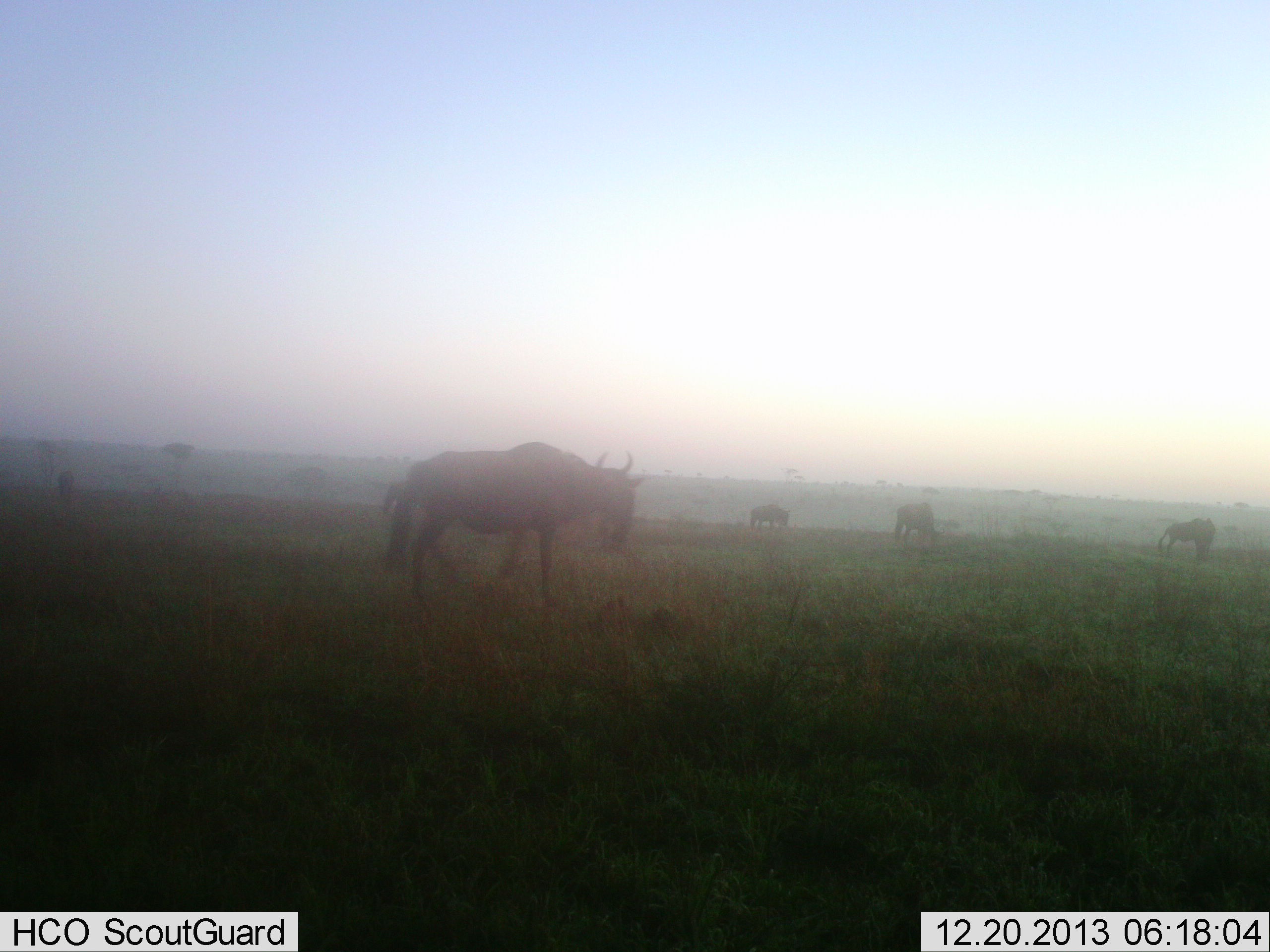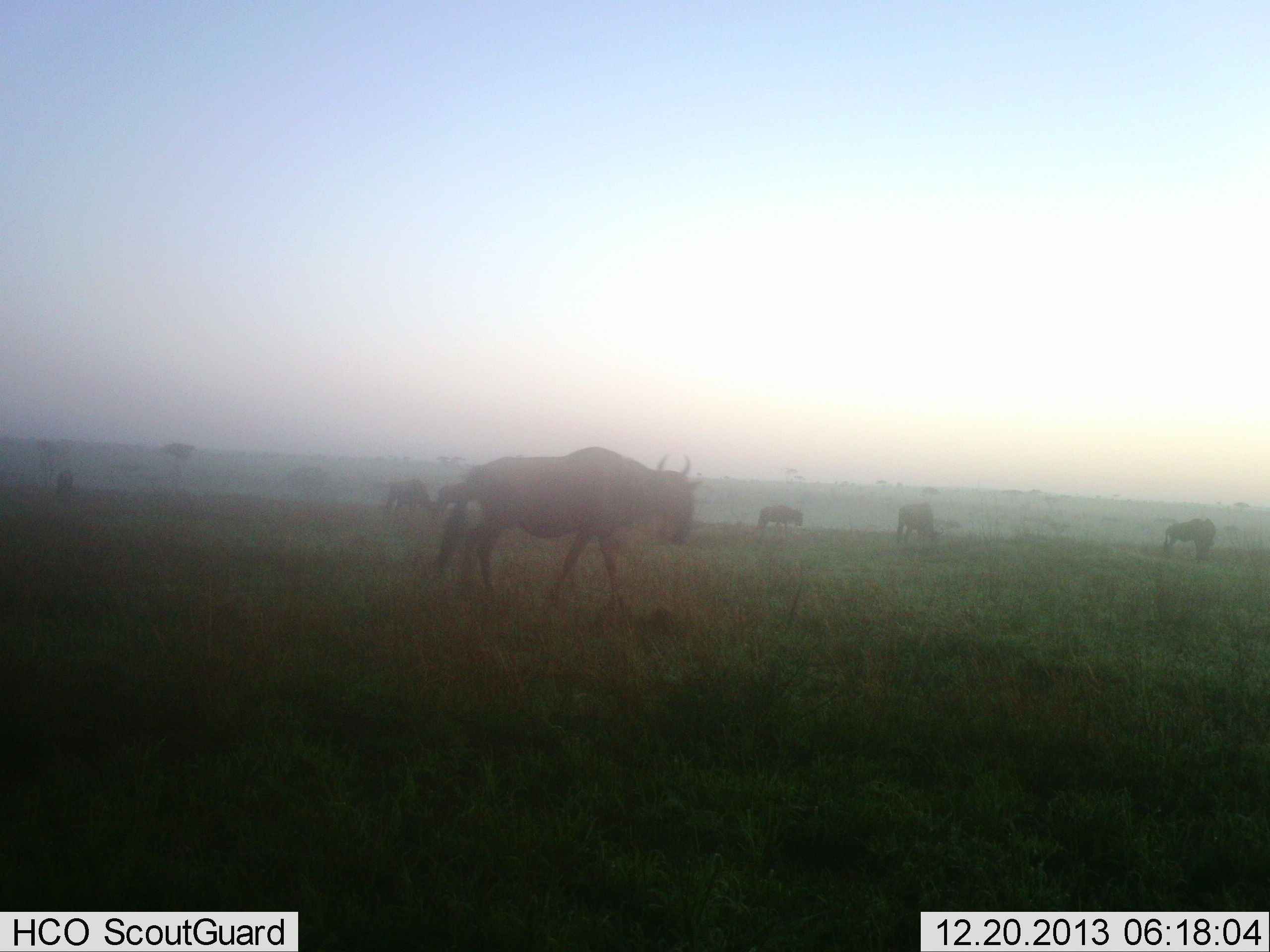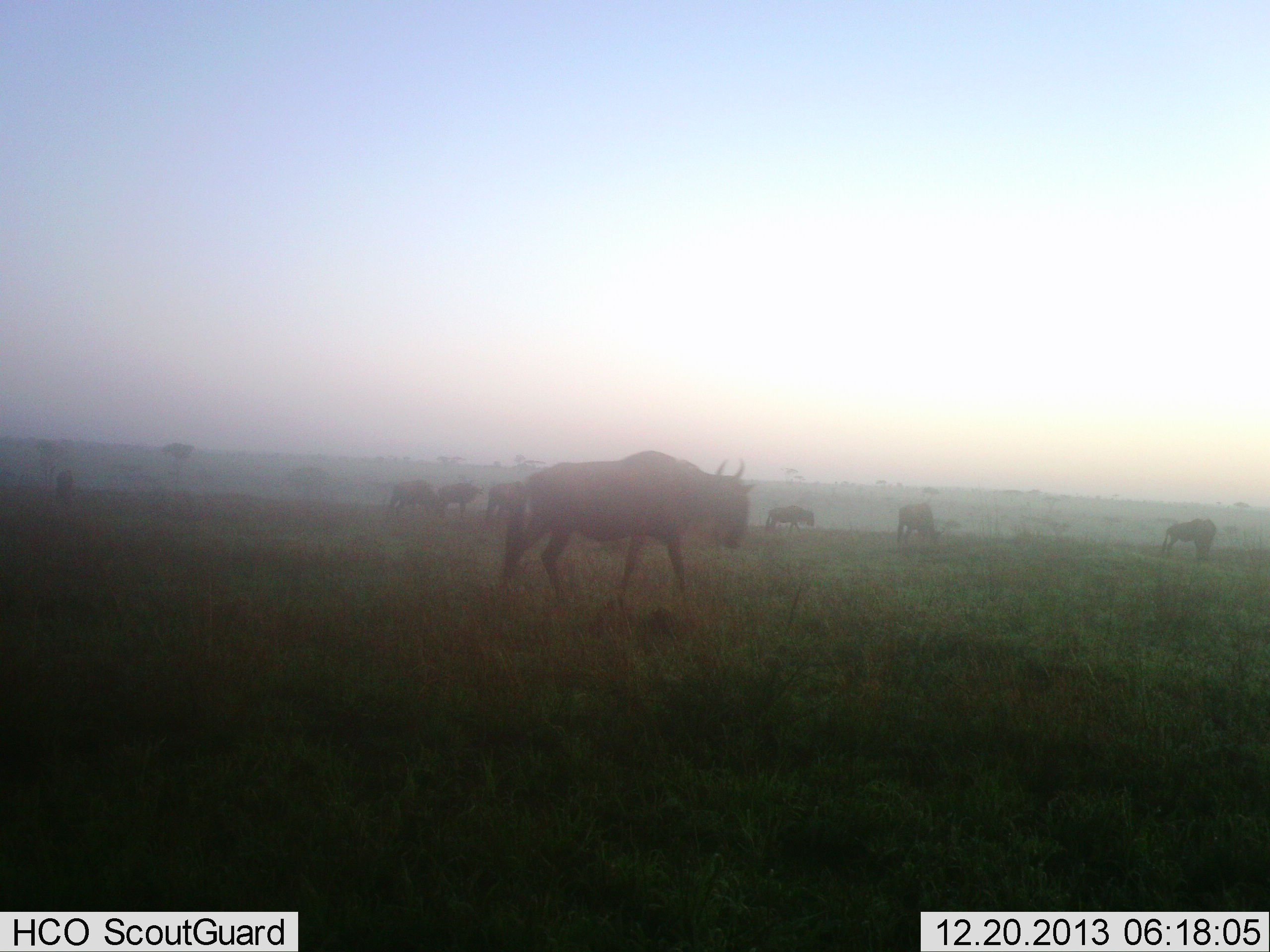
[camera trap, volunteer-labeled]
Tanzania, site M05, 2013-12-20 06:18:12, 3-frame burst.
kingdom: Animalia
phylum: Chordata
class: Mammalia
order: Artiodactyla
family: Bovidae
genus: Connochaetes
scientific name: Connochaetes taurinus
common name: blue wildebeest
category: wildebeest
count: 7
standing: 20%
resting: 10%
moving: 60%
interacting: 0%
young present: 0%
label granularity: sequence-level